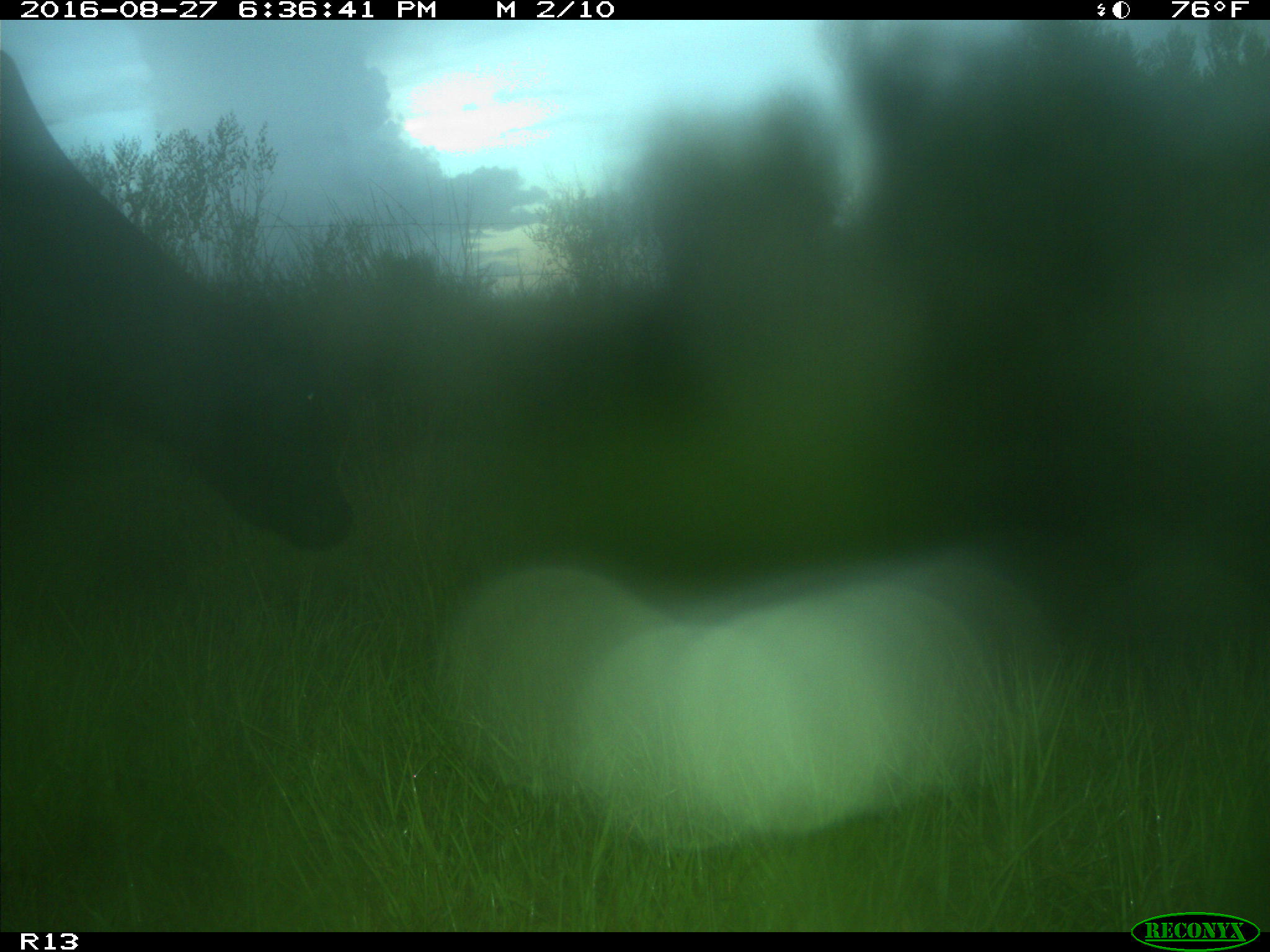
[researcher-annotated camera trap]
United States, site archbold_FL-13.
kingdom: Animalia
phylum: Chordata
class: Mammalia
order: Artiodactyla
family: Bovidae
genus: Bos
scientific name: Bos taurus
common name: domestic cow